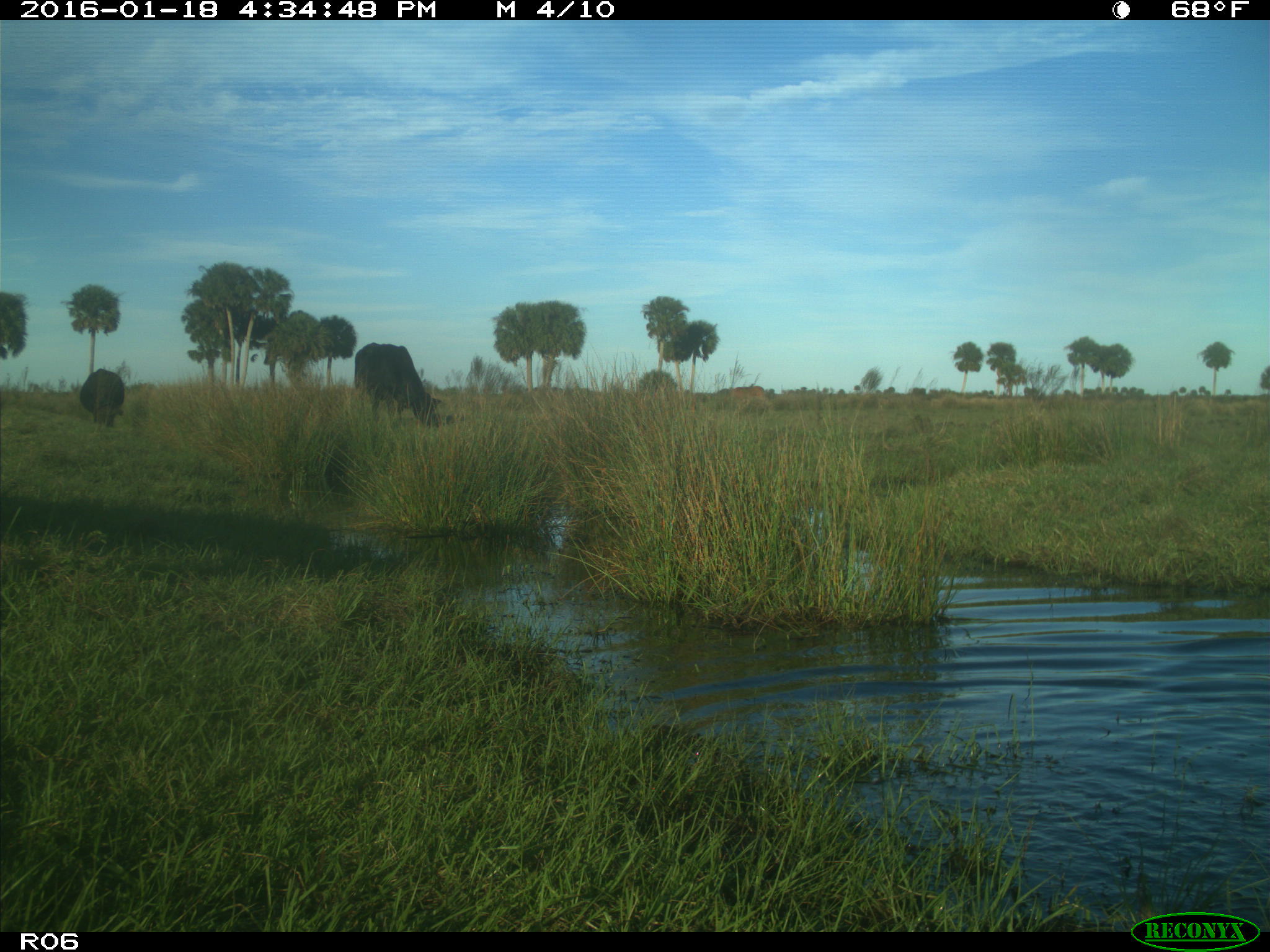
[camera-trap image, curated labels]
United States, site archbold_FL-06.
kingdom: Animalia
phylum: Chordata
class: Mammalia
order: Artiodactyla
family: Bovidae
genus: Bos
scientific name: Bos taurus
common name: domestic cow